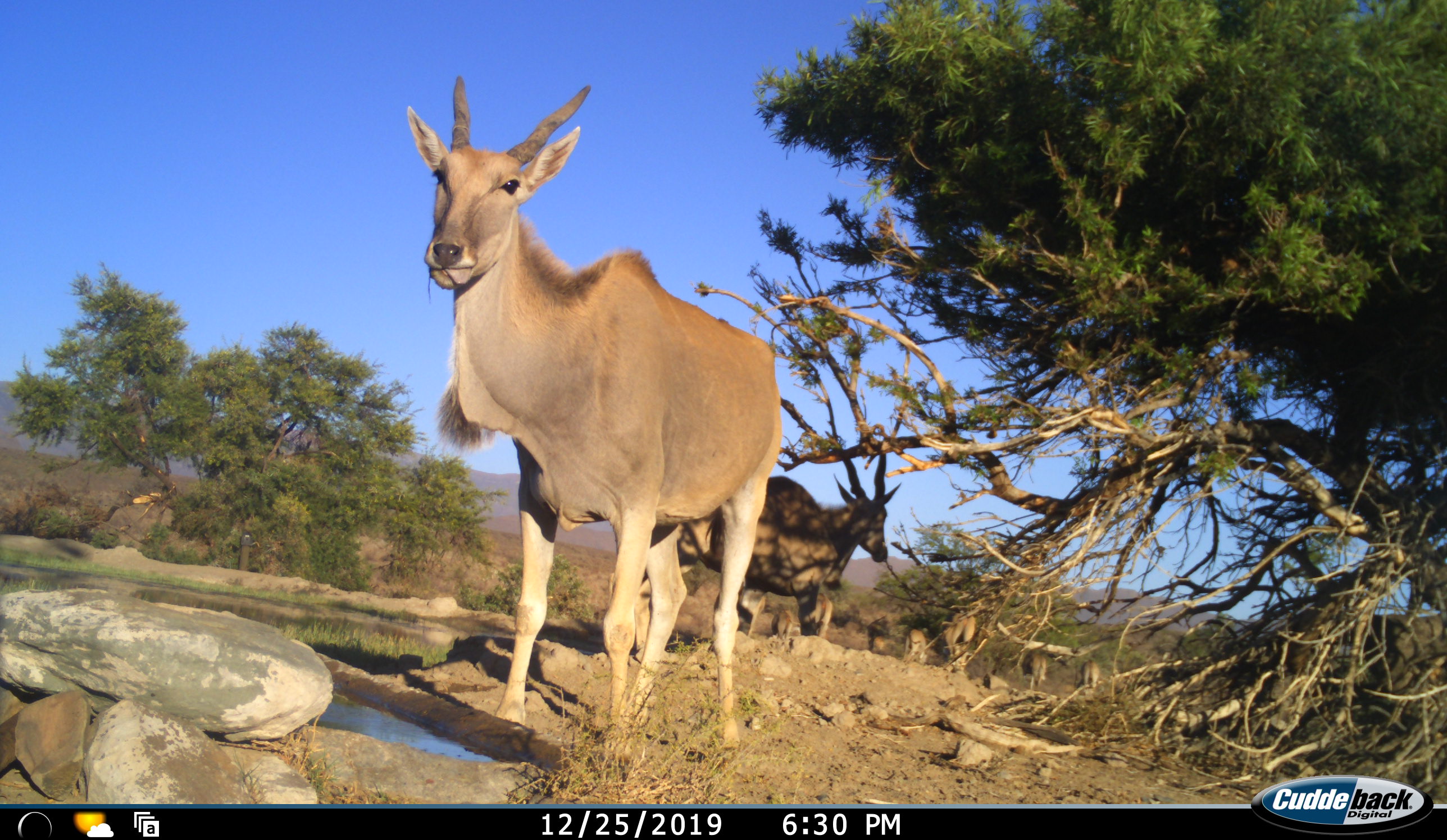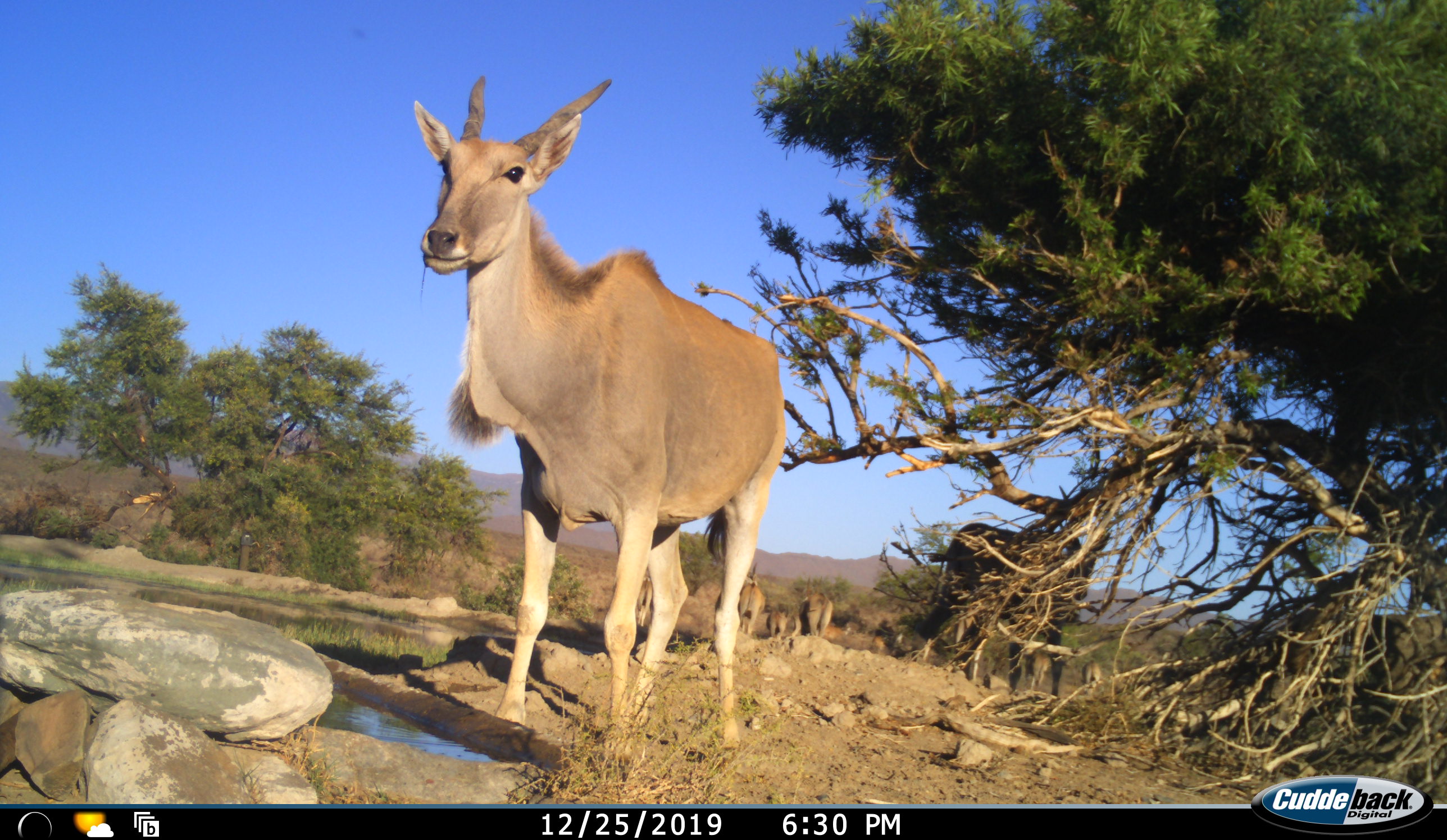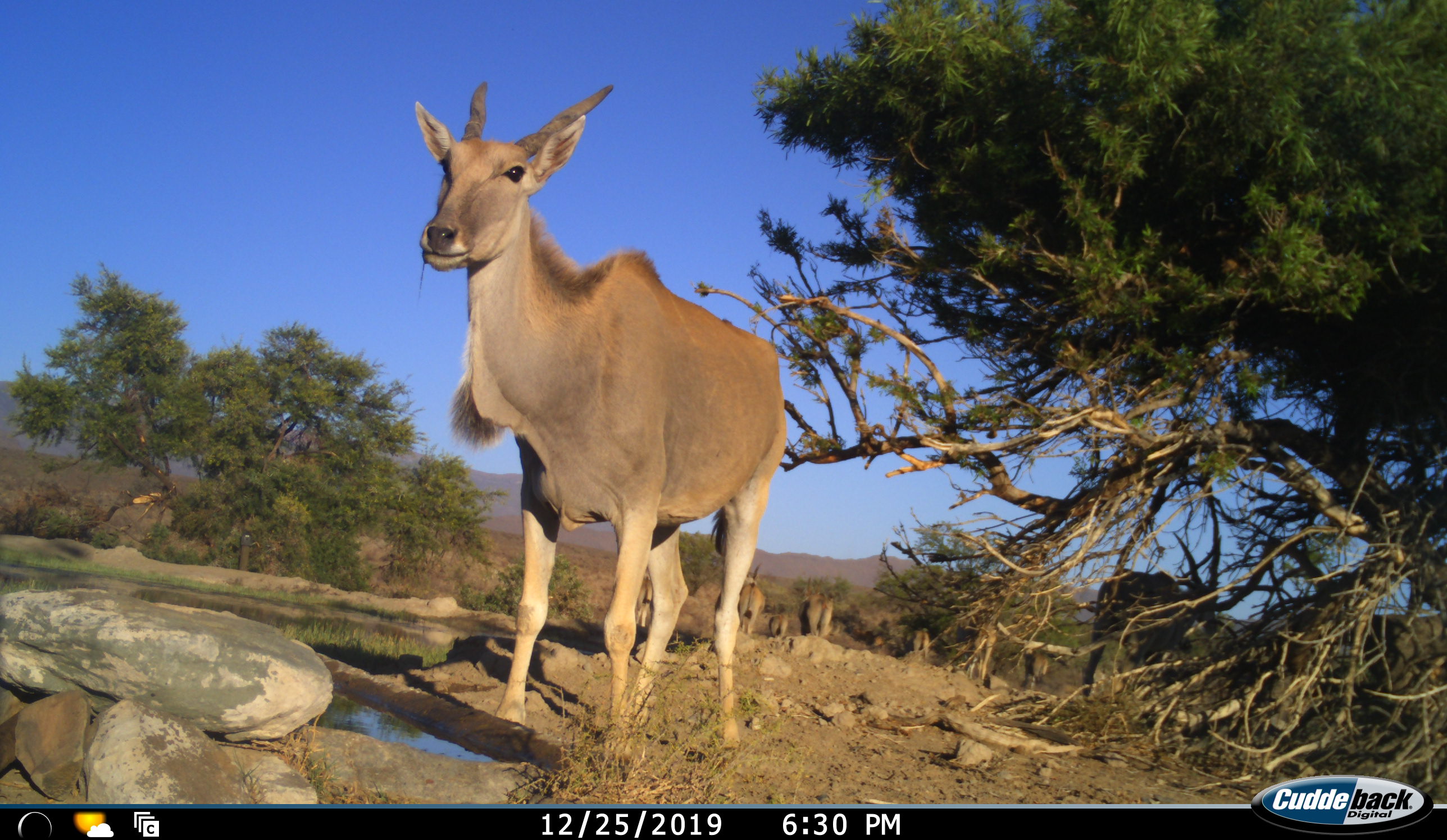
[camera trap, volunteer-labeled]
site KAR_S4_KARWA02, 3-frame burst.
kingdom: Animalia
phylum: Chordata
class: Mammalia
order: Artiodactyla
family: Bovidae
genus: Tragelaphus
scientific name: Tragelaphus oryx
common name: eland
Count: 2.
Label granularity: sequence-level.